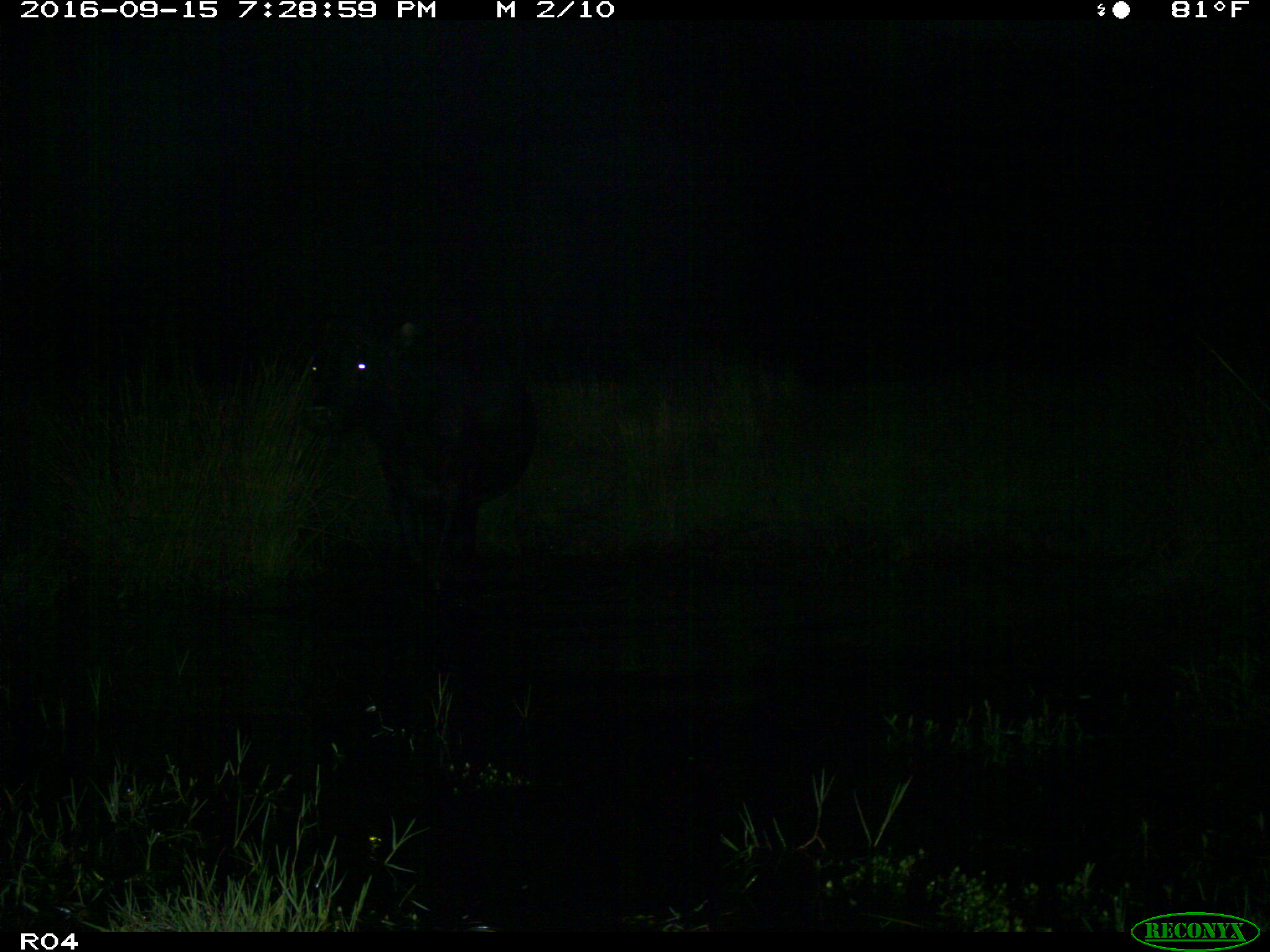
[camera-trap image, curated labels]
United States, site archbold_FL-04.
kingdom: Animalia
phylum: Chordata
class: Mammalia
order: Artiodactyla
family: Bovidae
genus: Bos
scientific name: Bos taurus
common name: domestic cow